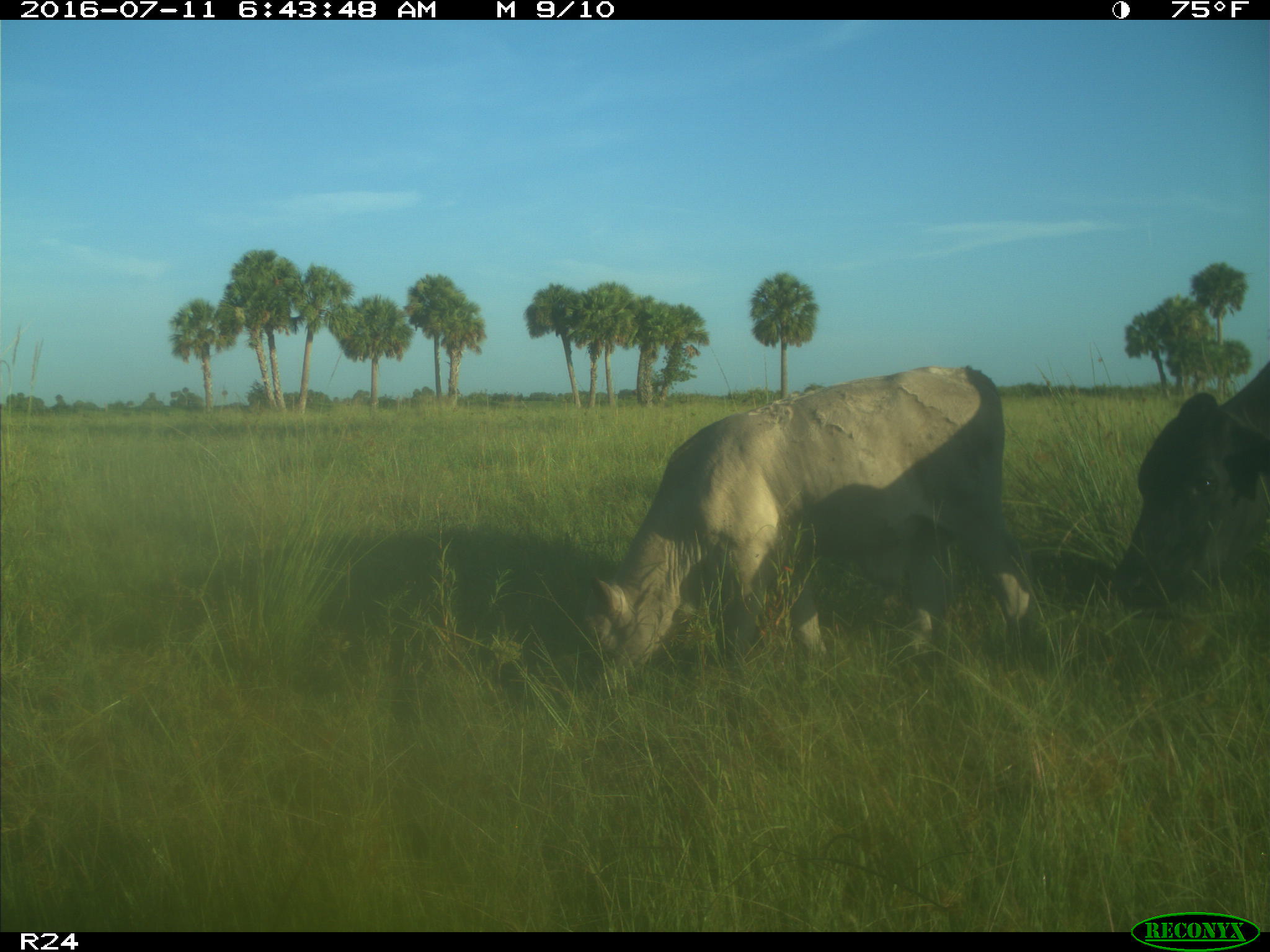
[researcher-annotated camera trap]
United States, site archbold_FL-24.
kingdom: Animalia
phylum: Chordata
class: Mammalia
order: Artiodactyla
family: Bovidae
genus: Bos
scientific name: Bos taurus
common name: domestic cow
Bos taurus (domestic cow).